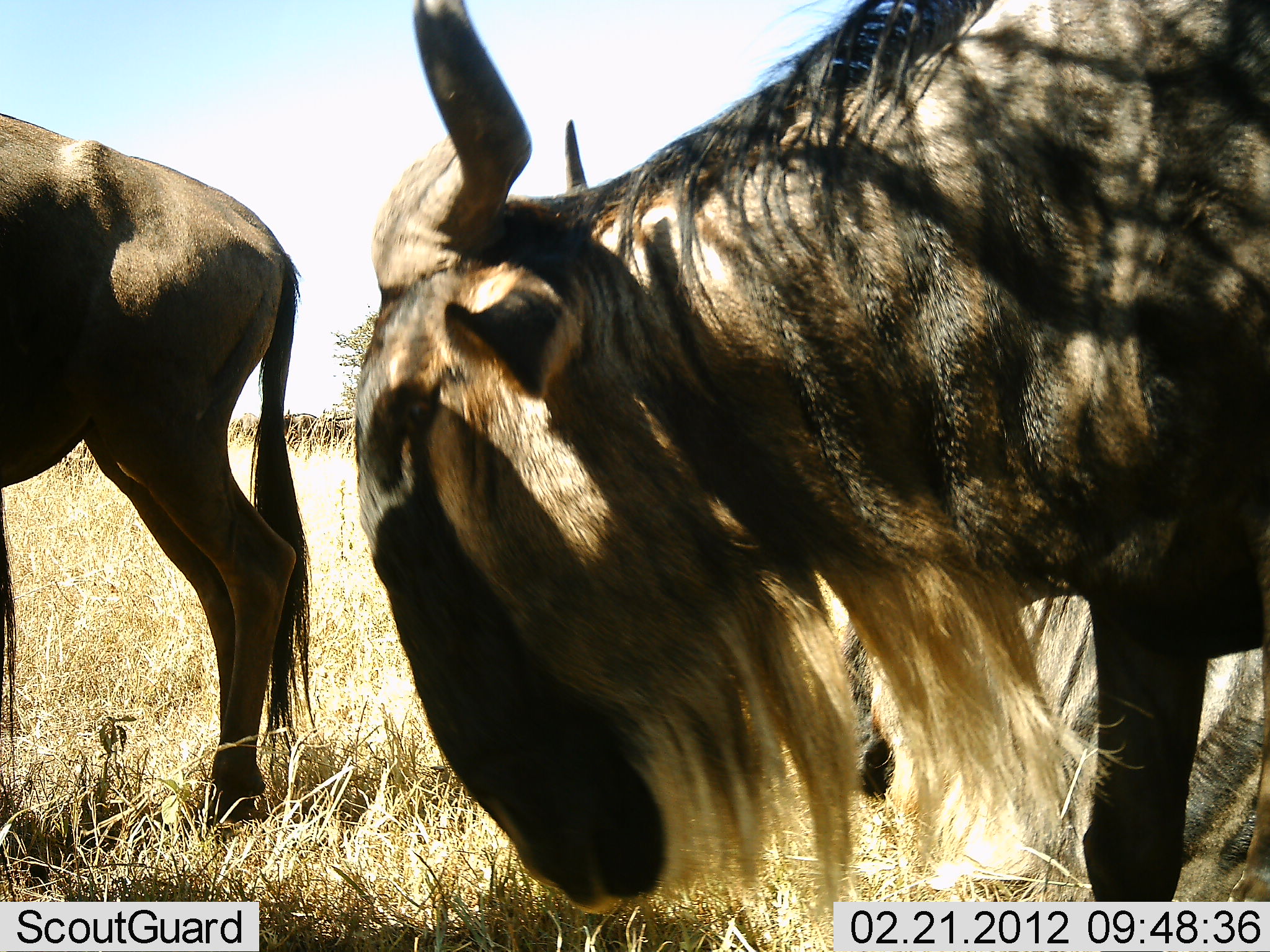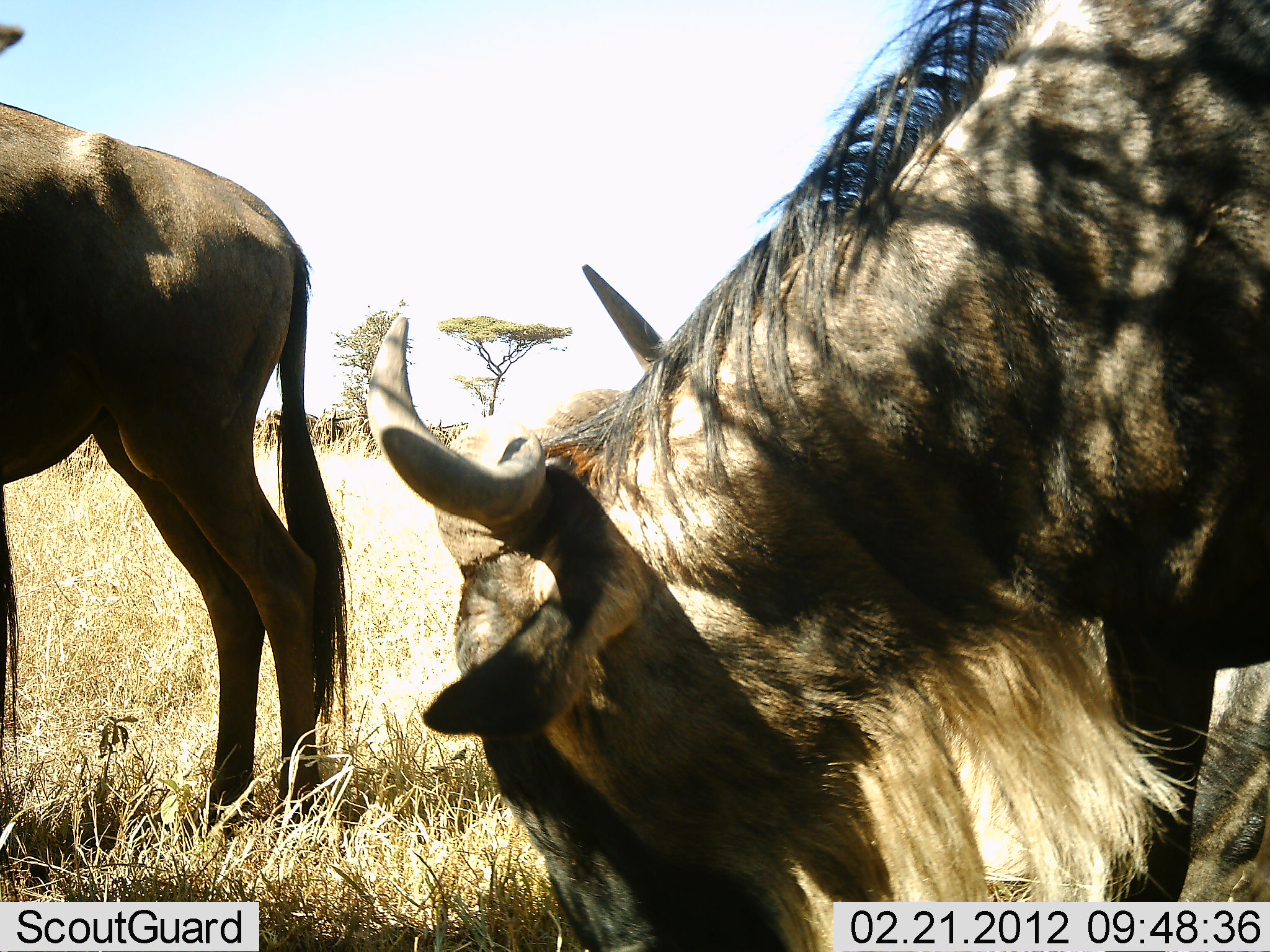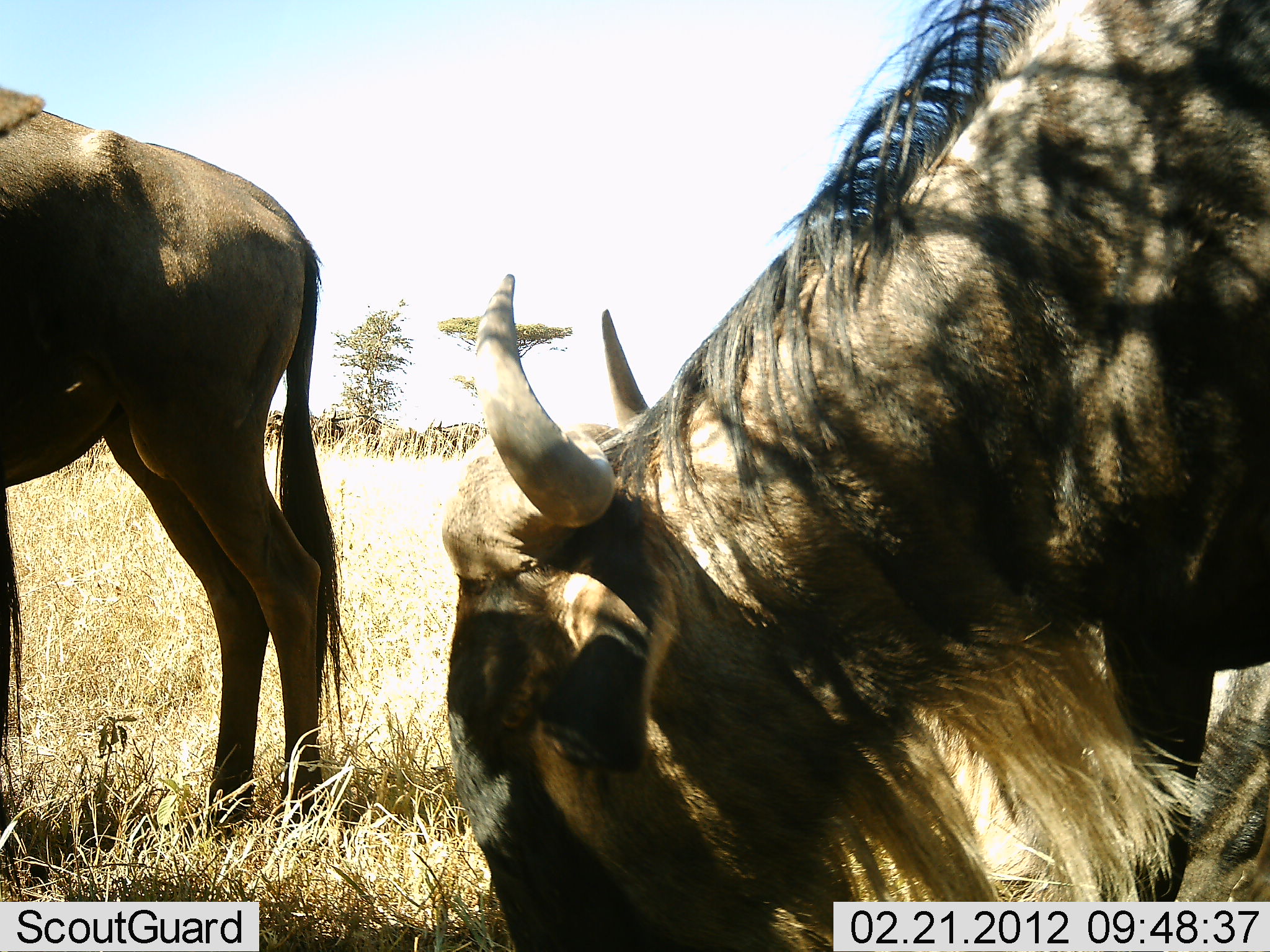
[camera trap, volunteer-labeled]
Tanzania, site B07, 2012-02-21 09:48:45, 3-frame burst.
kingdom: Animalia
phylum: Chordata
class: Mammalia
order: Artiodactyla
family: Bovidae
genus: Connochaetes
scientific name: Connochaetes taurinus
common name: blue wildebeest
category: wildebeest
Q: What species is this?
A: Wildebeest (blue wildebeest) (Connochaetes taurinus).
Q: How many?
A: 3.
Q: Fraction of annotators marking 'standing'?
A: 82%.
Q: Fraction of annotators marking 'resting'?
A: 47%.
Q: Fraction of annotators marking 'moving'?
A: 6%.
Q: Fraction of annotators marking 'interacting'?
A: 0%.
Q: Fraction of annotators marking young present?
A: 0%.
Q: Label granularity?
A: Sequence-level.